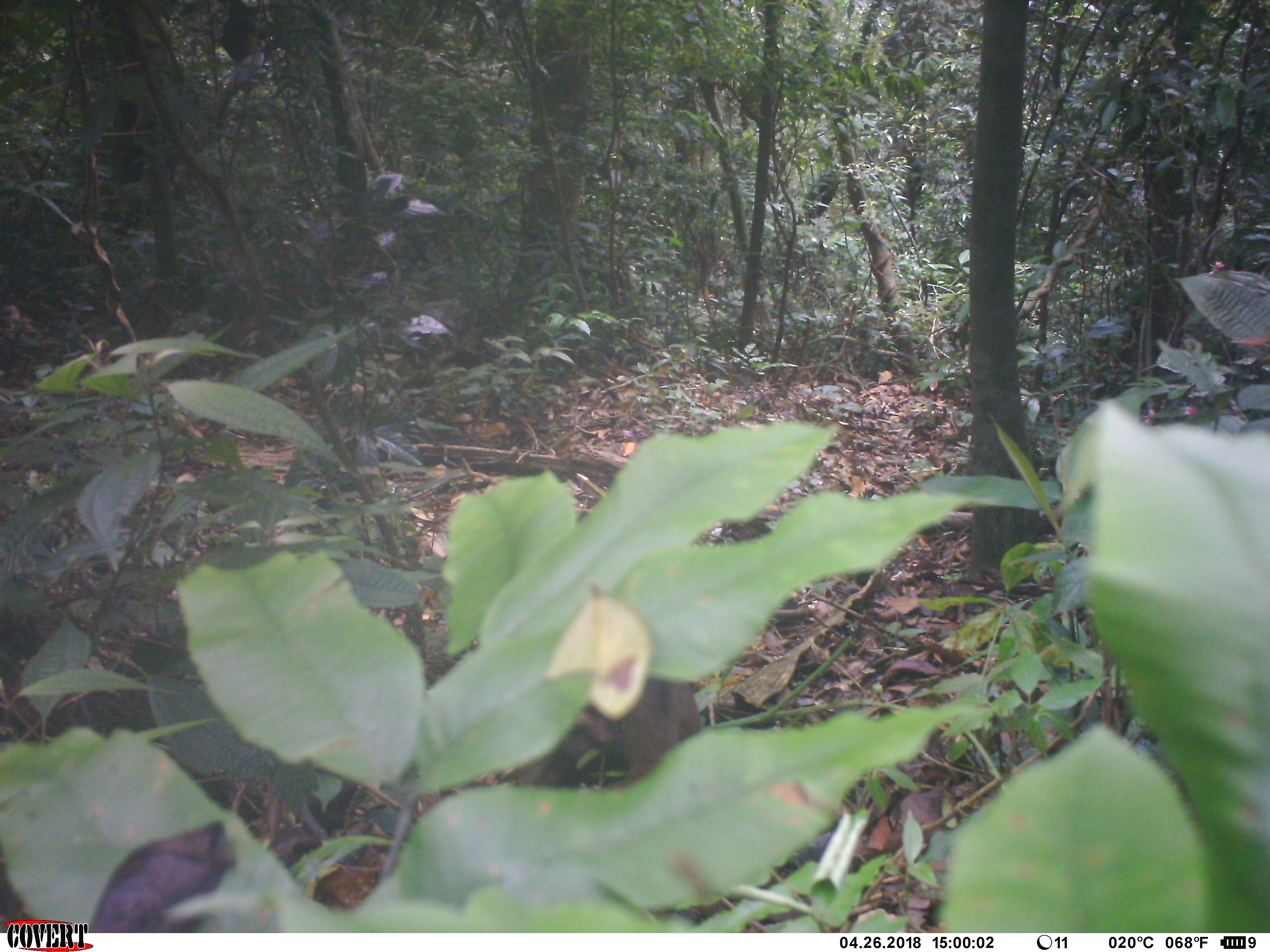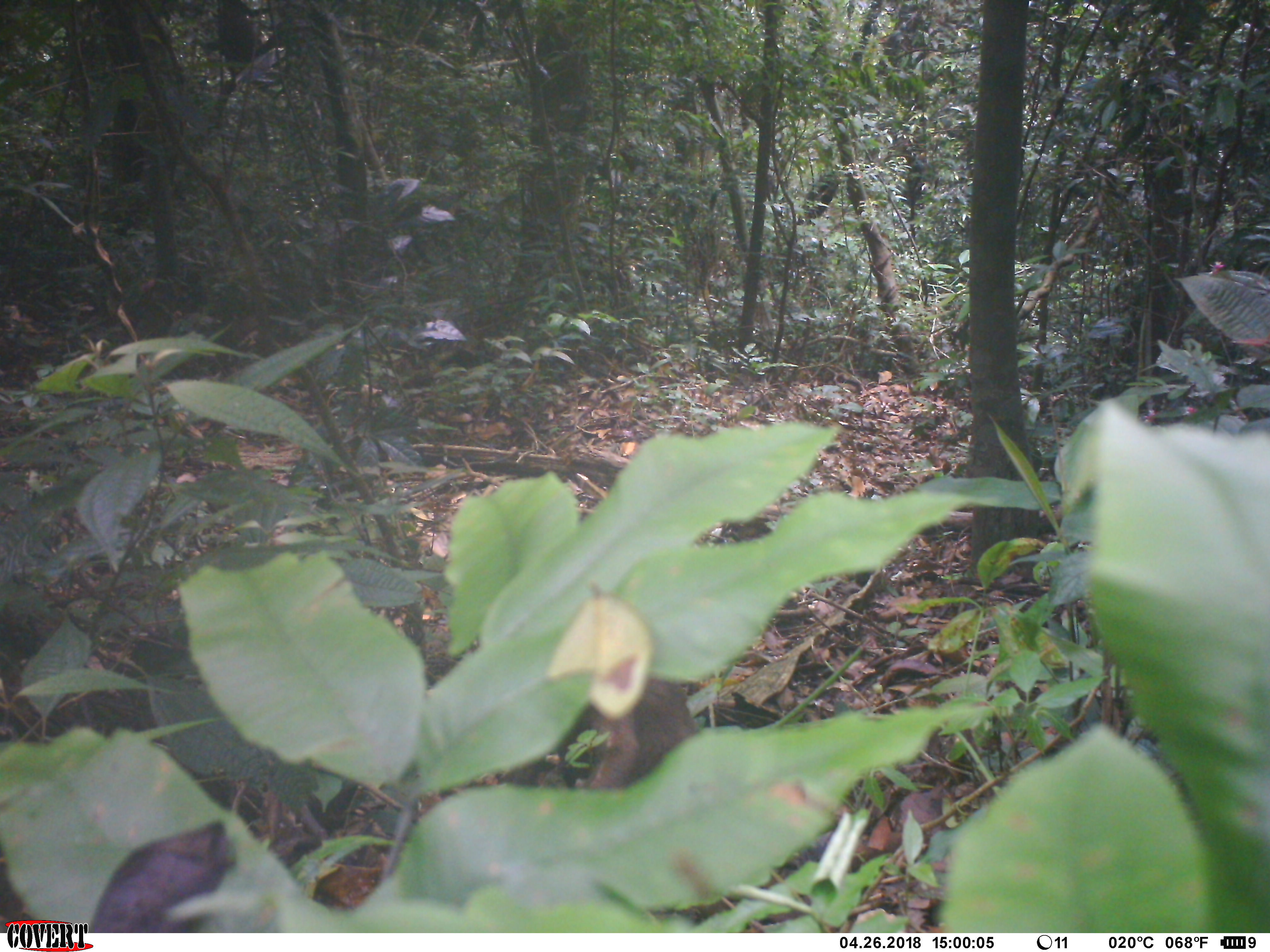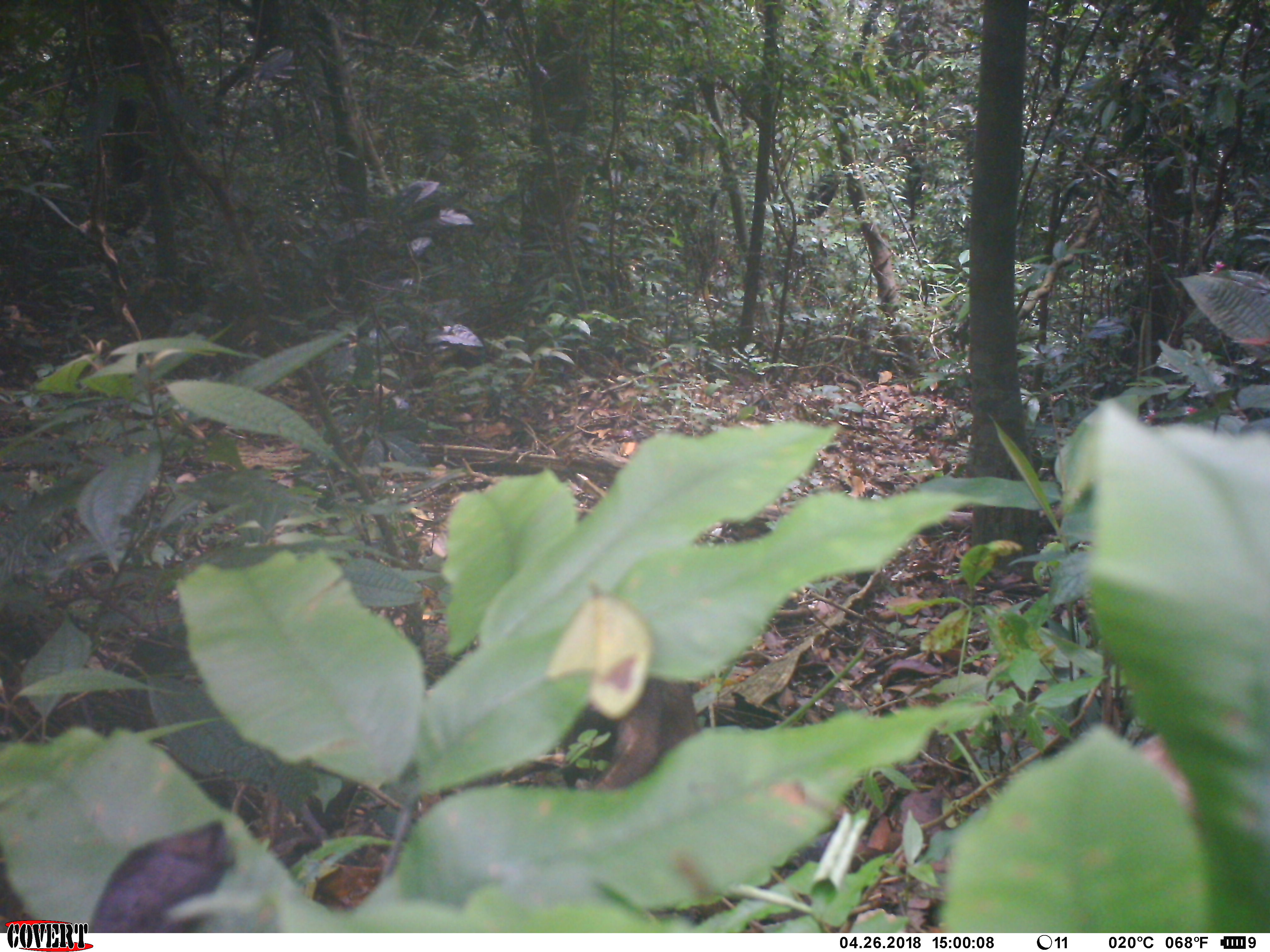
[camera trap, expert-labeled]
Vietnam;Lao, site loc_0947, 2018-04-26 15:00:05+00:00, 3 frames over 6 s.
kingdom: Animalia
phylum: Chordata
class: Mammalia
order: Primates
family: Cercopithecidae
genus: Macaca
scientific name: Macaca arctoides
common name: stump-tailed macaque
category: stump tailed macaque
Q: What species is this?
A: Stump tailed macaque (stump-tailed macaque) (Macaca arctoides).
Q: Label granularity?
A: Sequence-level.